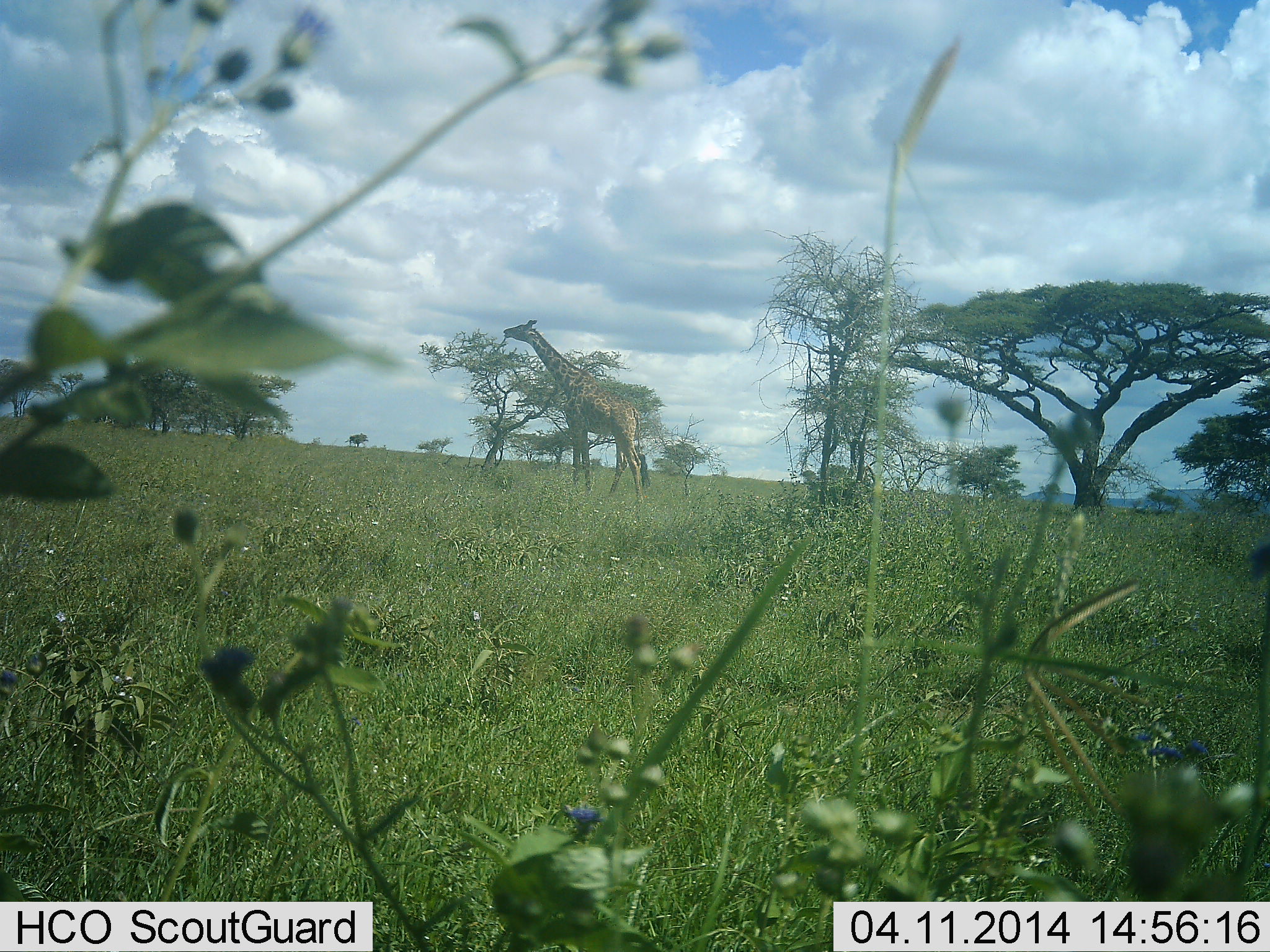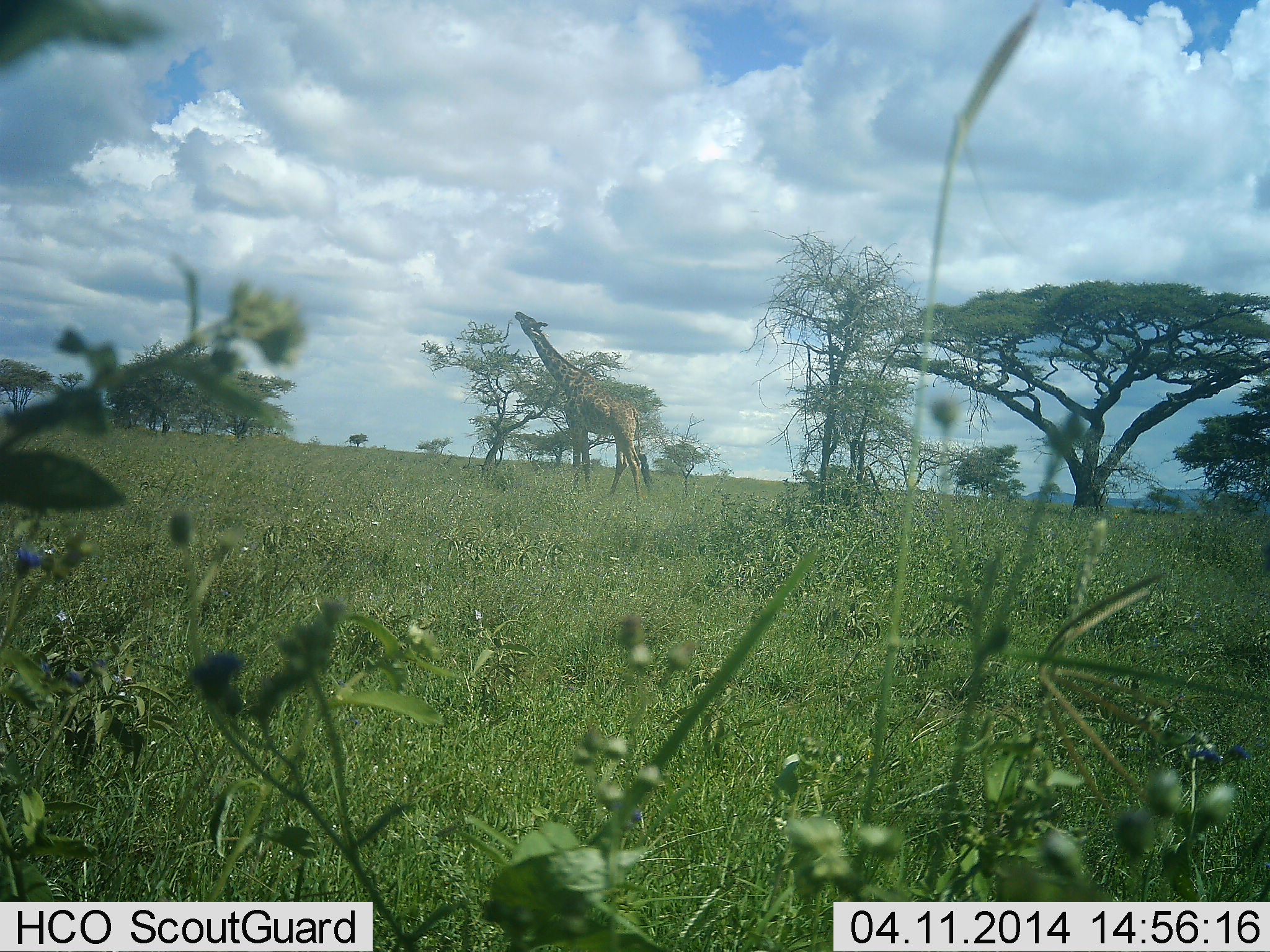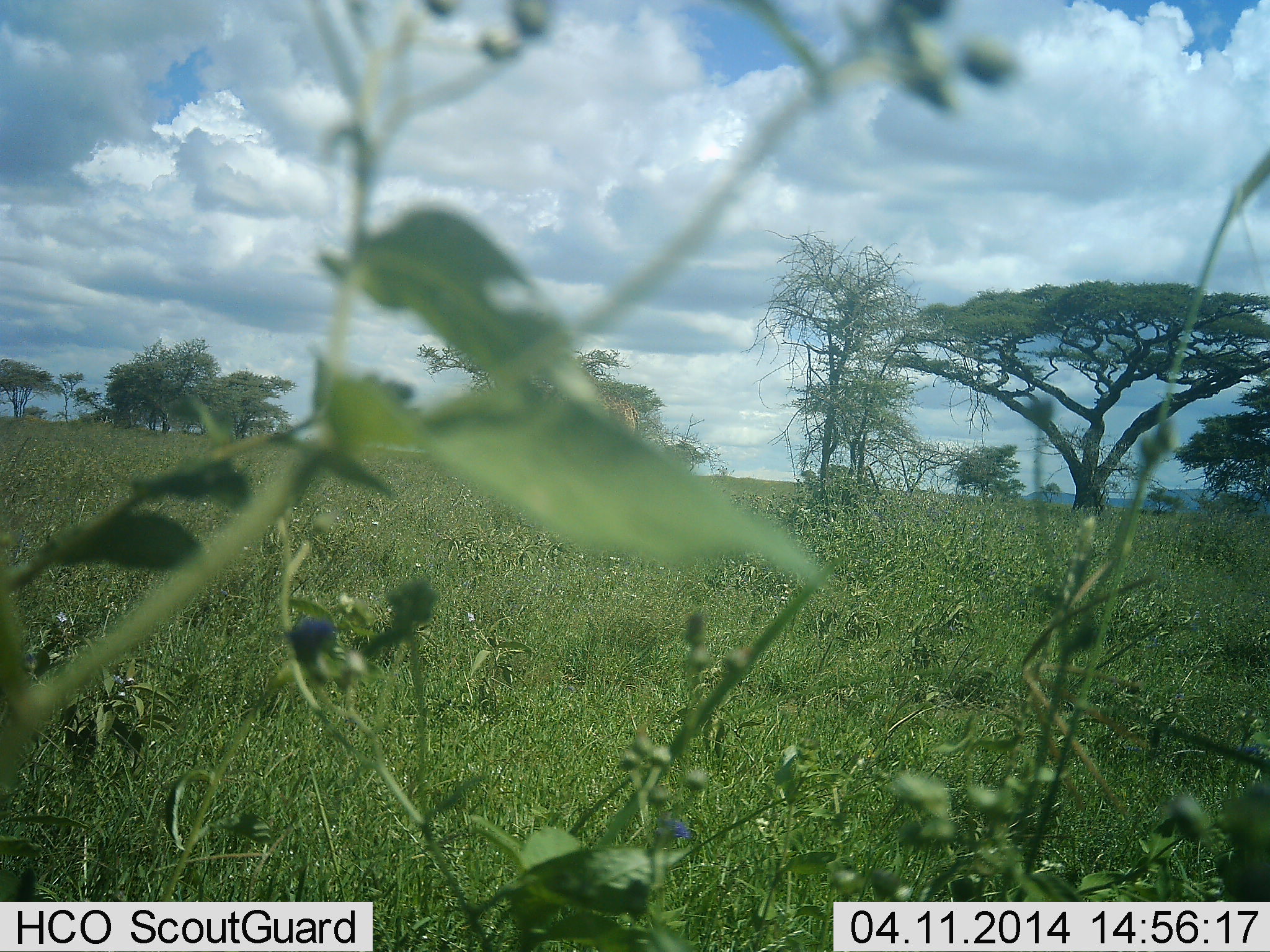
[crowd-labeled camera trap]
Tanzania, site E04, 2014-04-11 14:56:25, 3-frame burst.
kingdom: Animalia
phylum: Chordata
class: Mammalia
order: Artiodactyla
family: Giraffidae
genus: Giraffa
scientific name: Giraffa camelopardalis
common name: giraffe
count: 1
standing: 50%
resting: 0%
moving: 10%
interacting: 0%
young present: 0%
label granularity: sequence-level